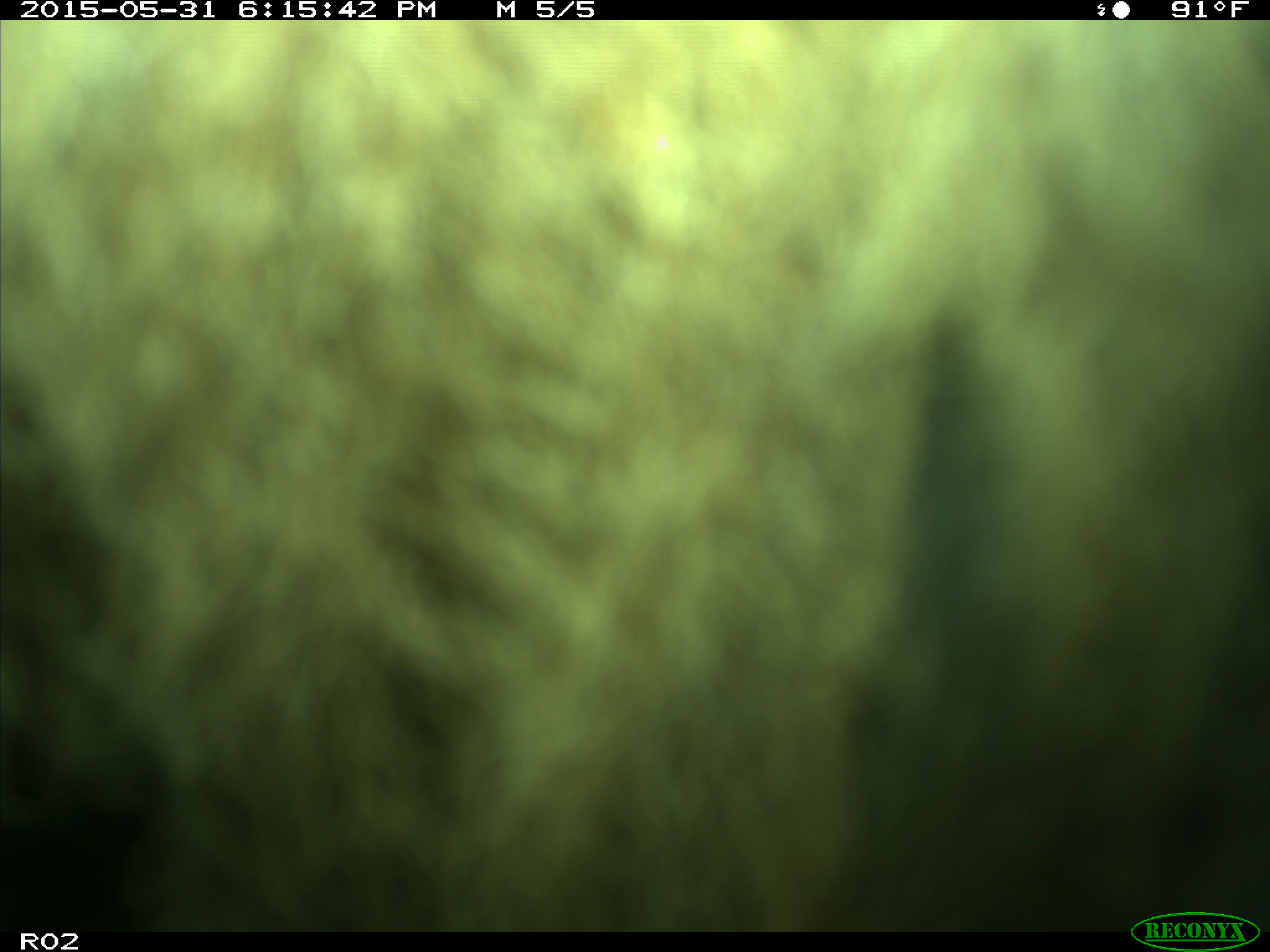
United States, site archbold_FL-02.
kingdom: Animalia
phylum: Chordata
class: Mammalia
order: Artiodactyla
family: Bovidae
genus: Bos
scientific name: Bos taurus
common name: domestic cow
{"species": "Bos taurus (domestic cow)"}